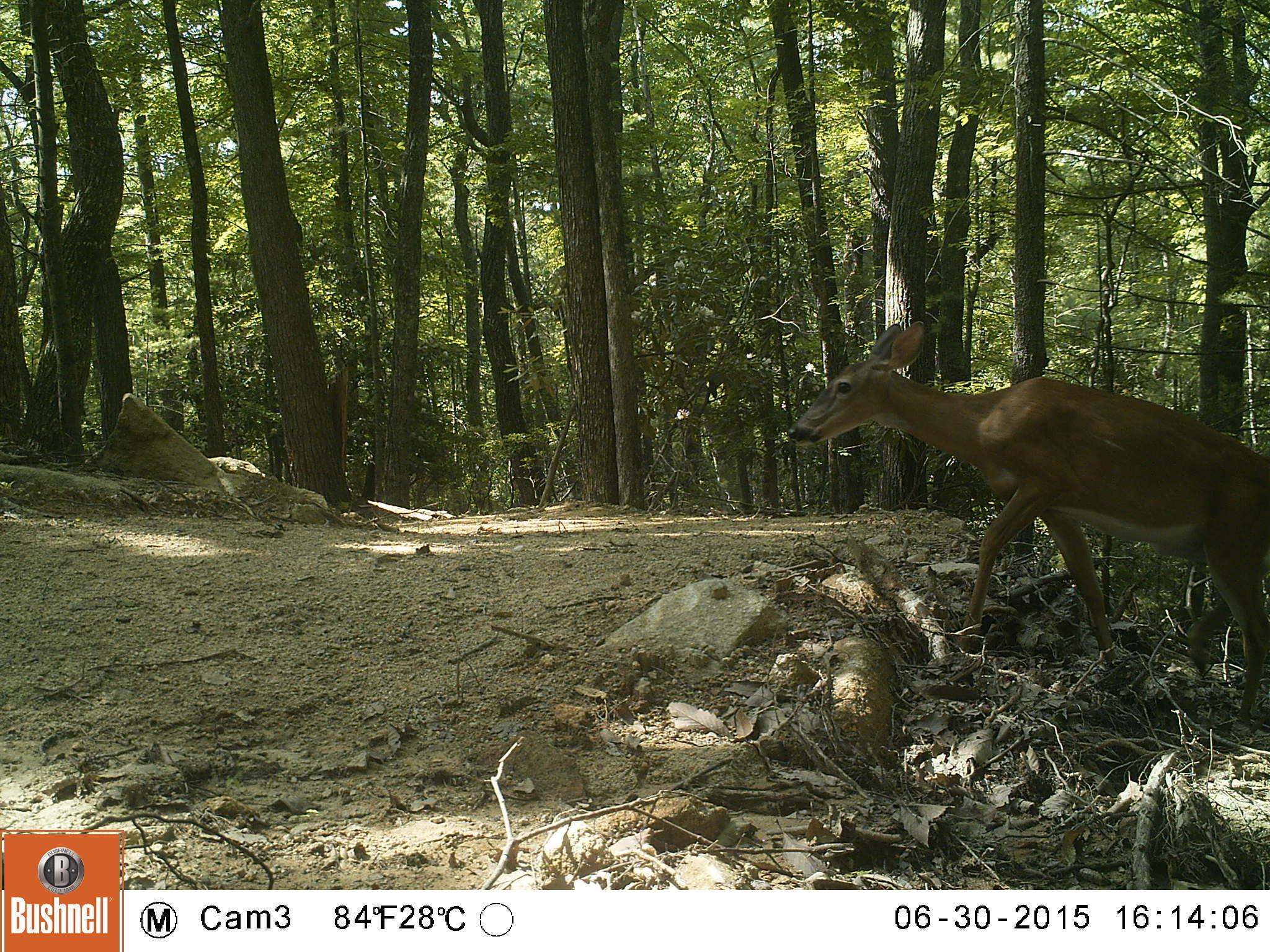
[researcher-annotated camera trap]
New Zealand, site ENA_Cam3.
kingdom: Animalia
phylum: Chordata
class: Mammalia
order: Artiodactyla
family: Cervidae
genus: Odocoileus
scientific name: Odocoileus virginianus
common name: white-tailed deer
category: white tailed deer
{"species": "white tailed deer (white-tailed deer) (Odocoileus virginianus)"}